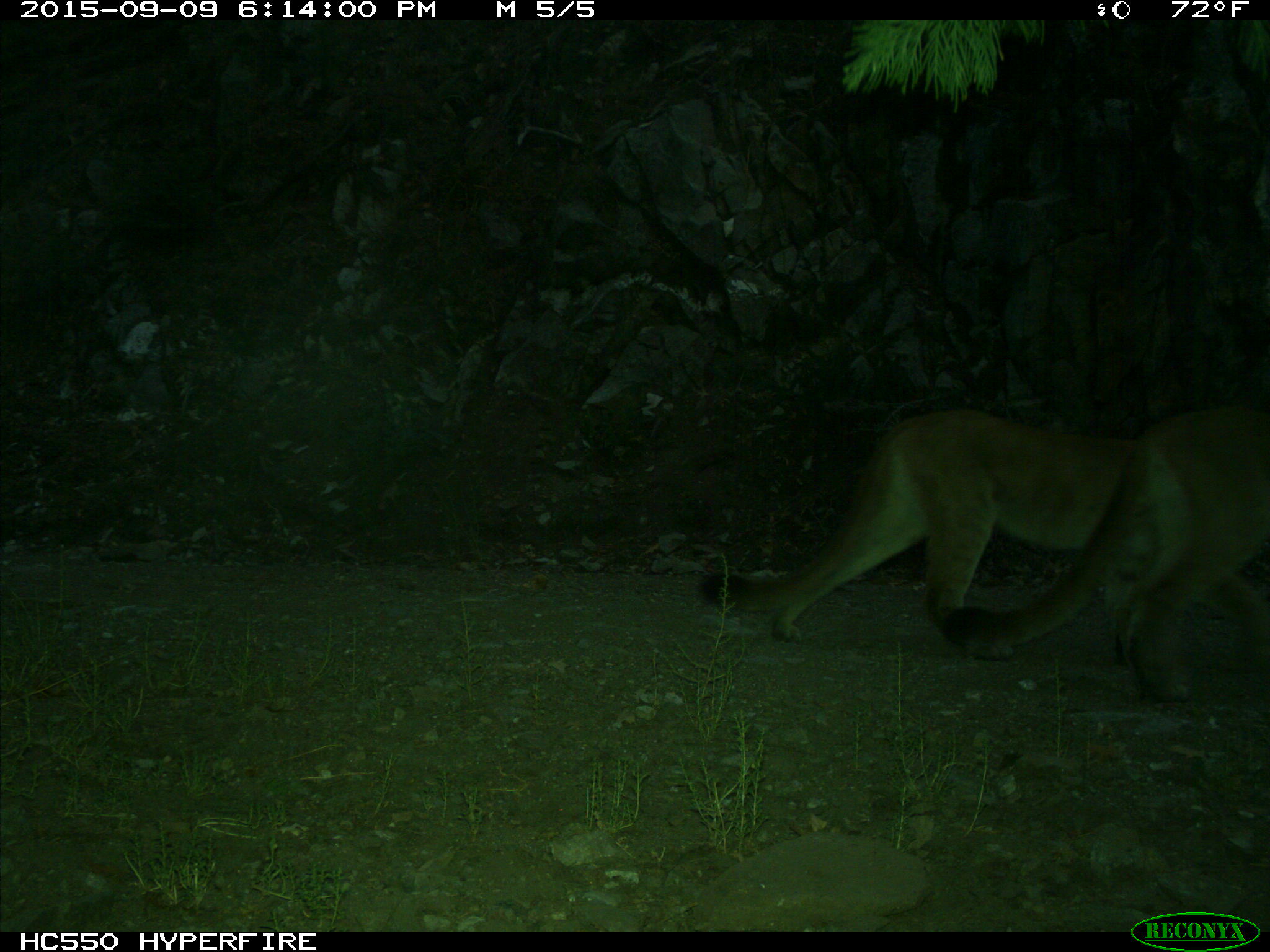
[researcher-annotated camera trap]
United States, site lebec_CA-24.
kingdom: Animalia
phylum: Chordata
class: Mammalia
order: Carnivora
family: Felidae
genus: Puma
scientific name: Puma concolor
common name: mountain lion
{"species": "Puma concolor (mountain lion)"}